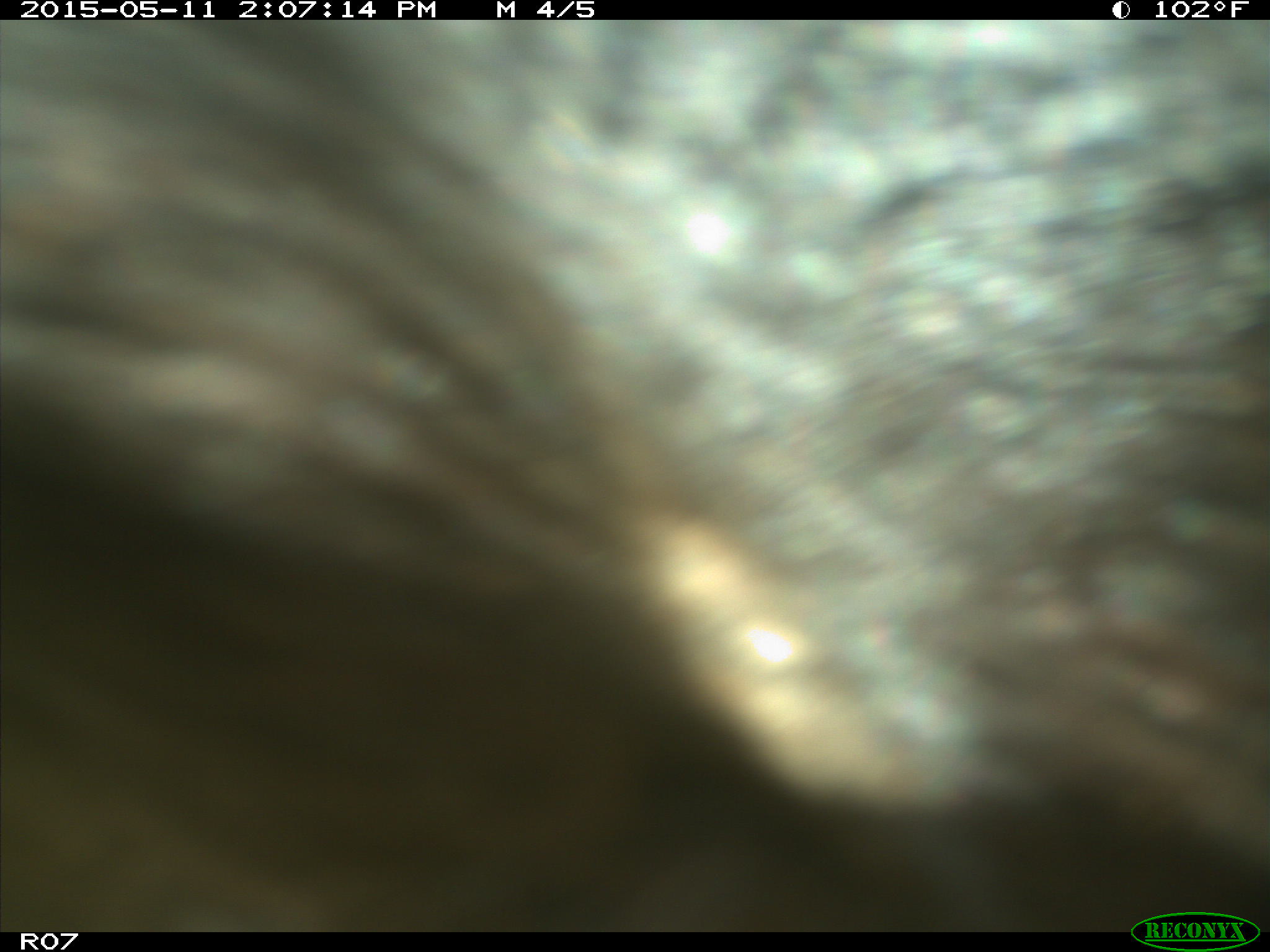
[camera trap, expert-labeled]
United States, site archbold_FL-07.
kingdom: Animalia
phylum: Chordata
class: Mammalia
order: Artiodactyla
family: Bovidae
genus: Bos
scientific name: Bos taurus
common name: domestic cow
Bos taurus (domestic cow).